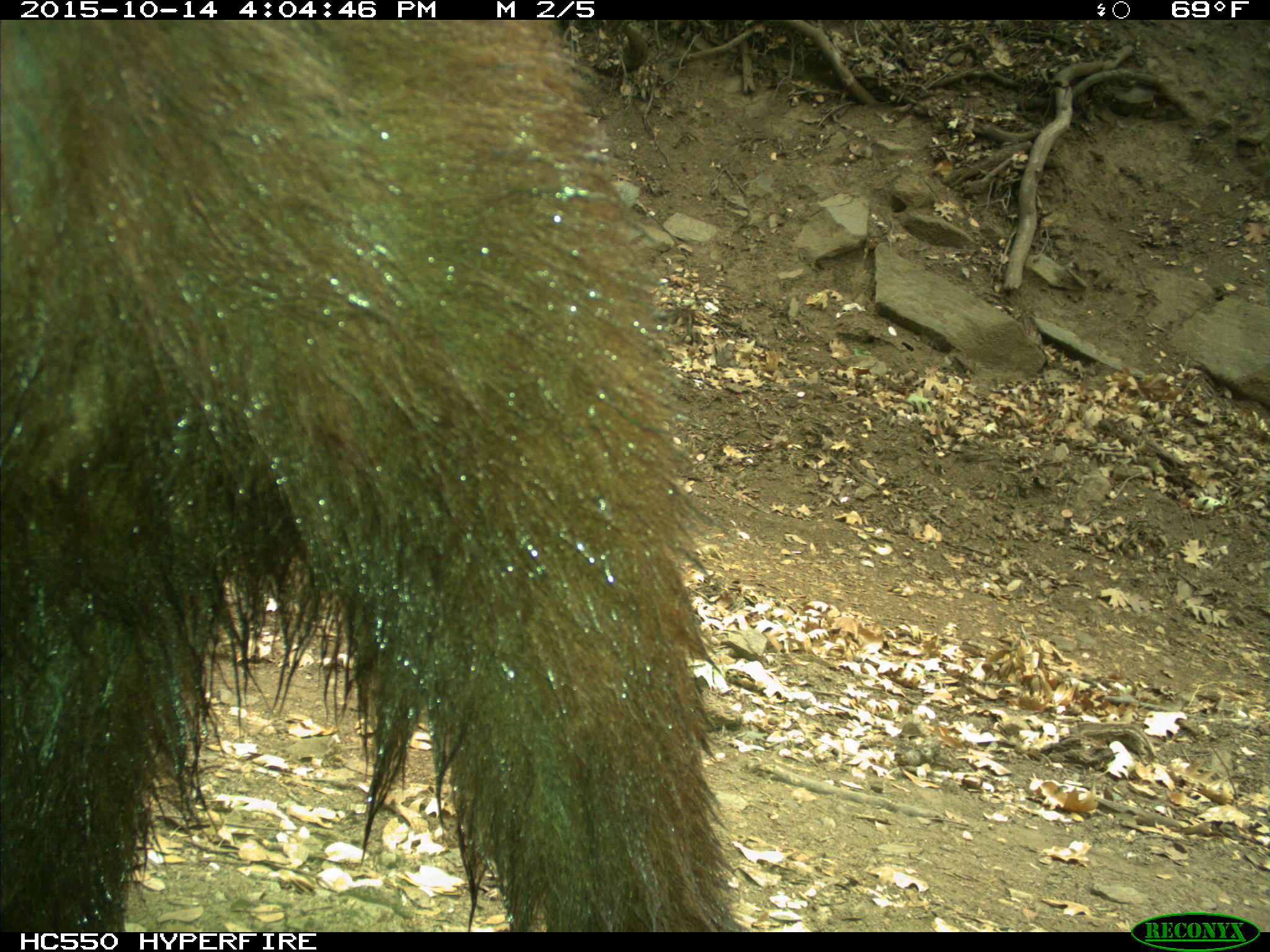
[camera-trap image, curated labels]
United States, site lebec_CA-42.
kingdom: Animalia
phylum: Chordata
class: Mammalia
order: Carnivora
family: Ursidae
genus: Ursus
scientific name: Ursus americanus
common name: american black bear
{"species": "Ursus americanus (american black bear)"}